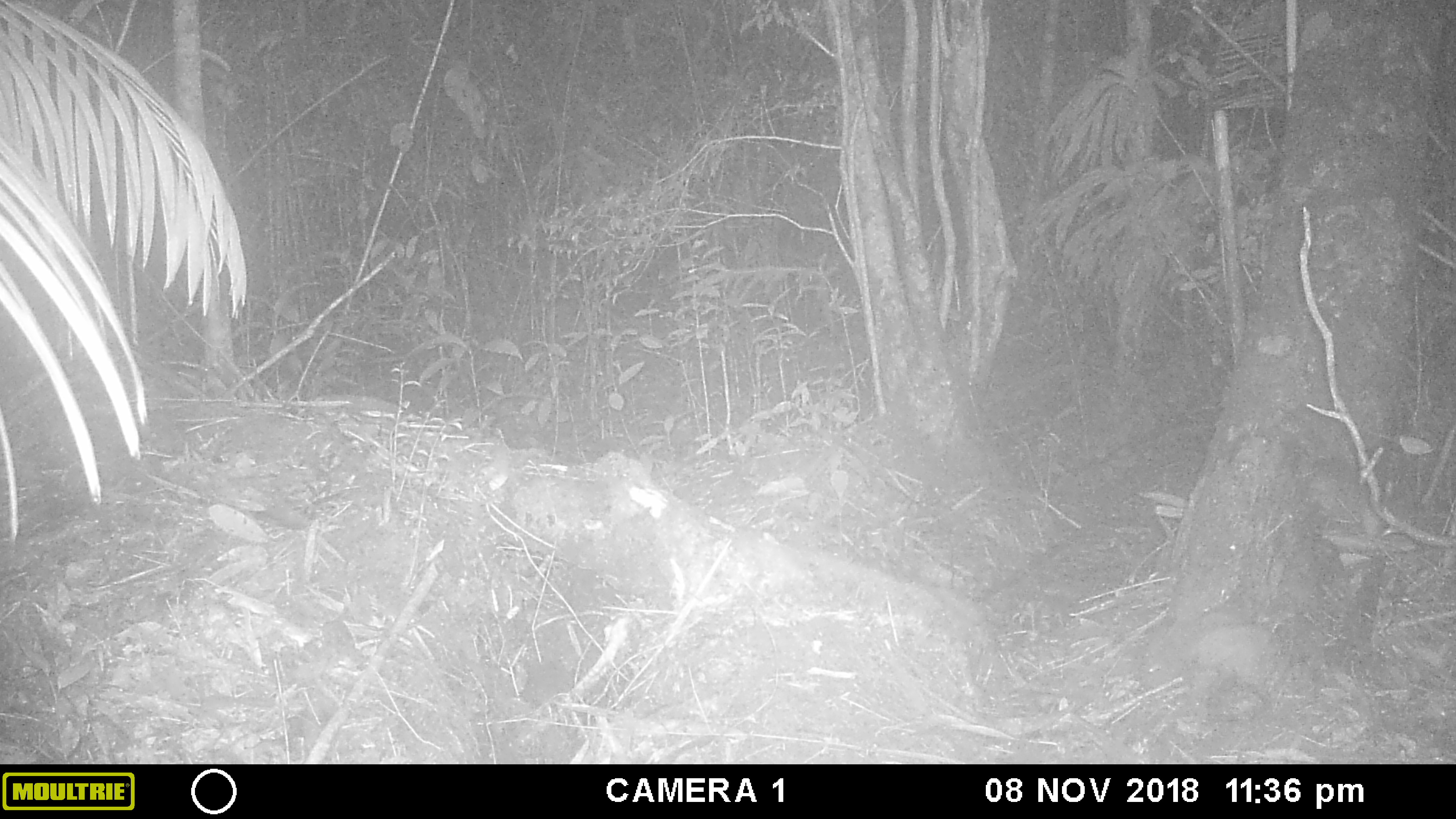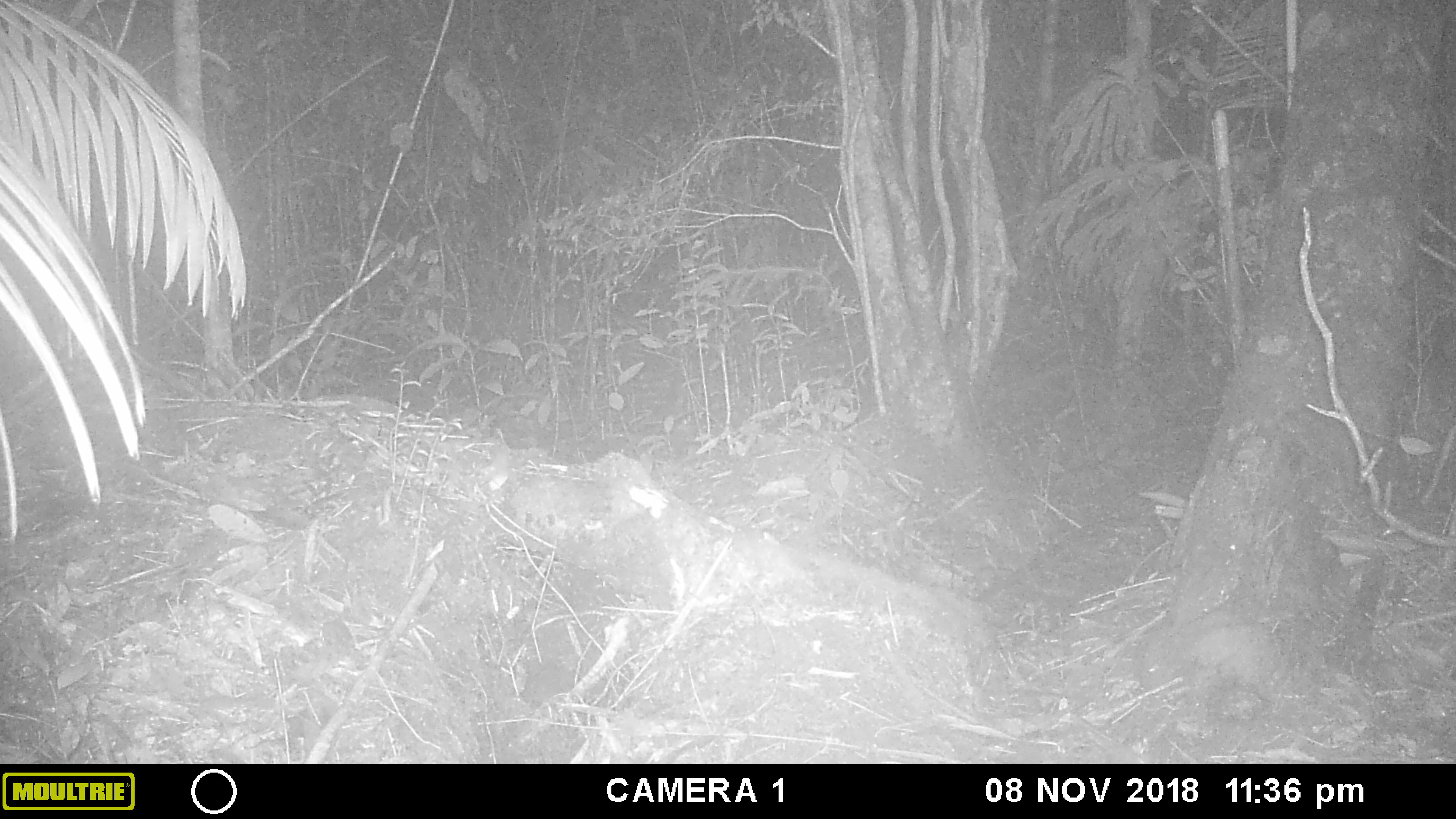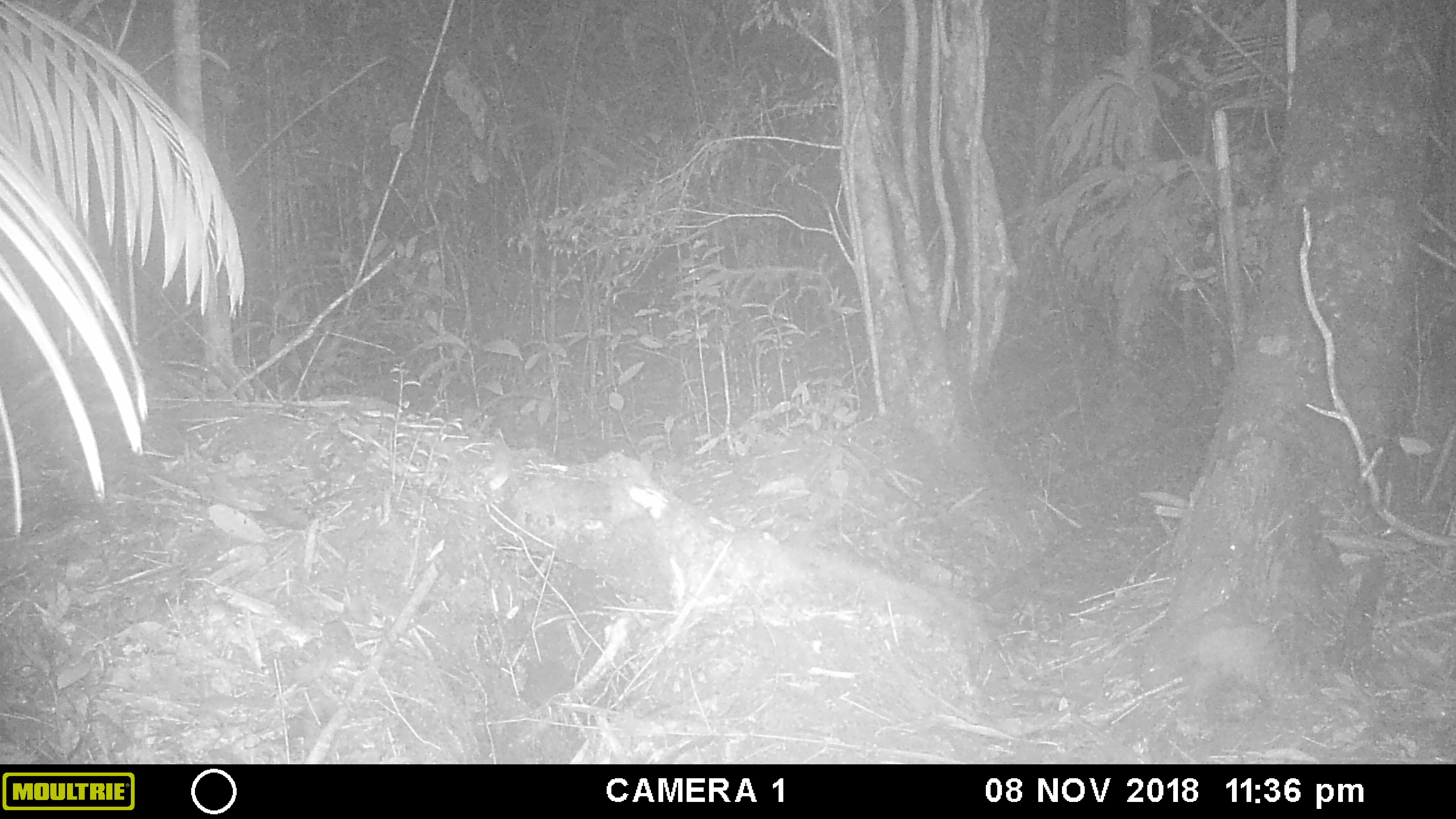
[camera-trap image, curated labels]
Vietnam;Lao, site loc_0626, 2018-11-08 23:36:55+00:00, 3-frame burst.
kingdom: Animalia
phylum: Chordata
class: Mammalia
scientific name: Mammalia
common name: mammal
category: unidentified small mammal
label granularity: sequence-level